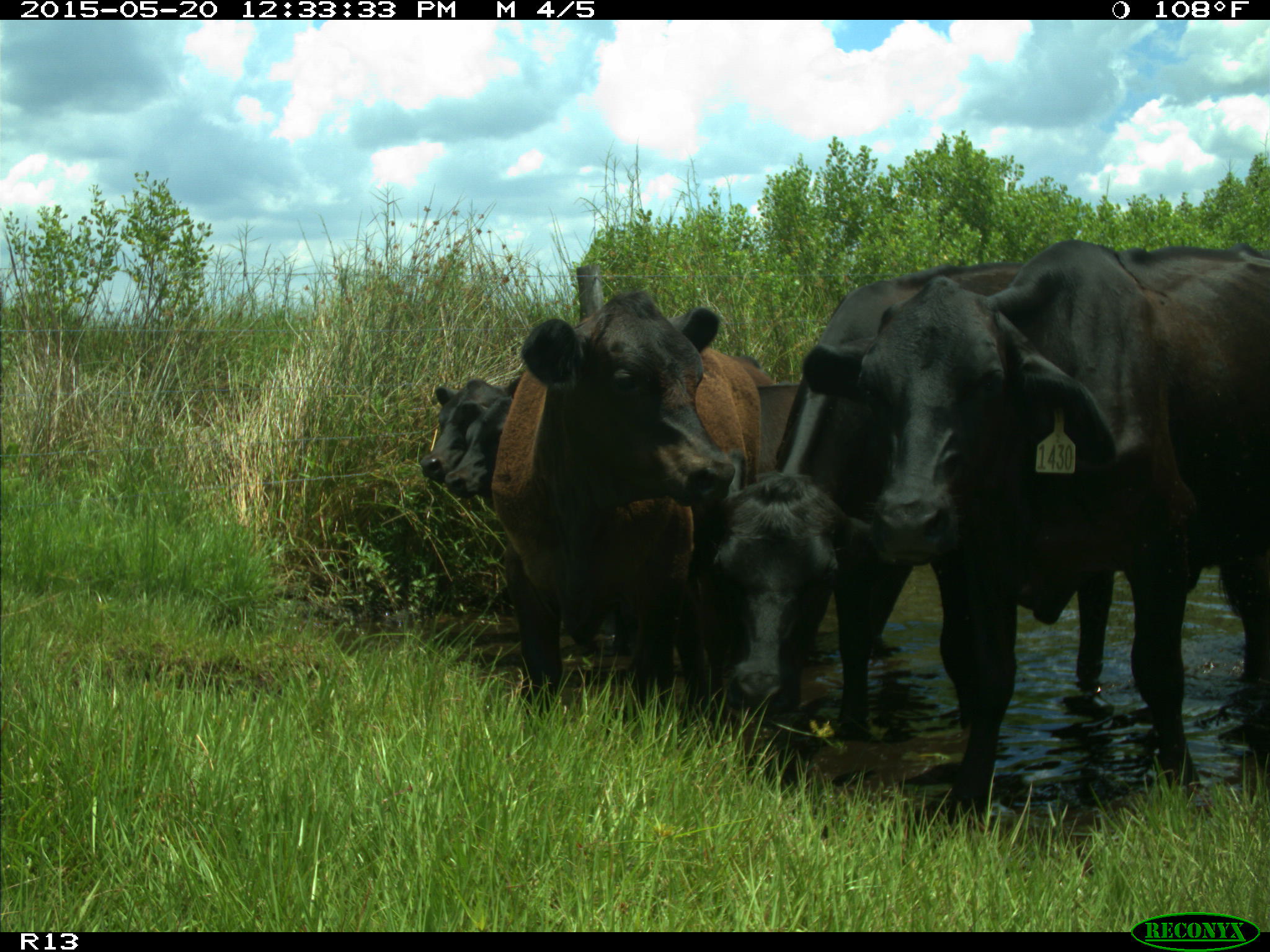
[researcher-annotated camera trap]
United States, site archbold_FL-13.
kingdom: Animalia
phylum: Chordata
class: Mammalia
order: Artiodactyla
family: Bovidae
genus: Bos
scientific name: Bos taurus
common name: domestic cow